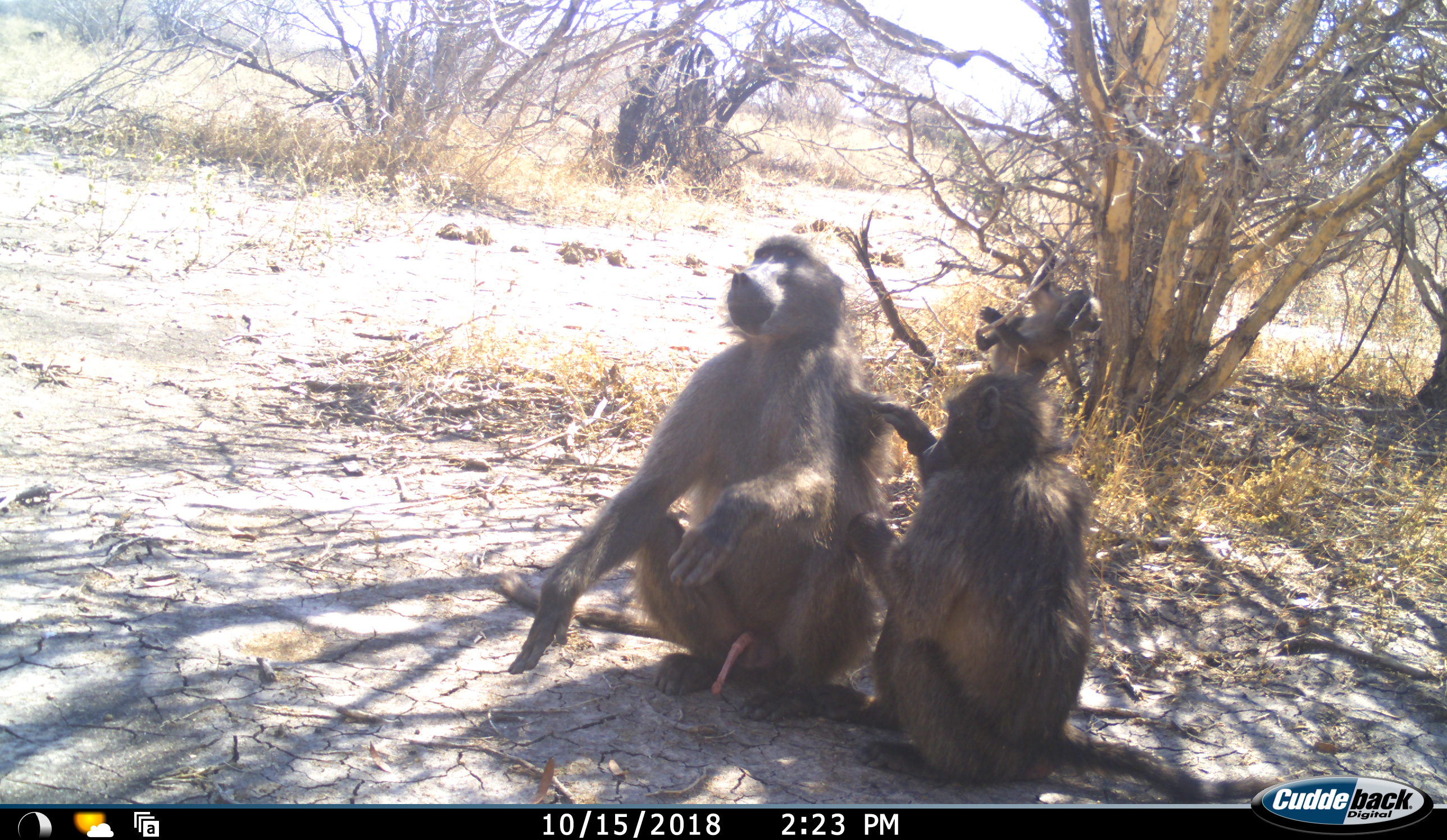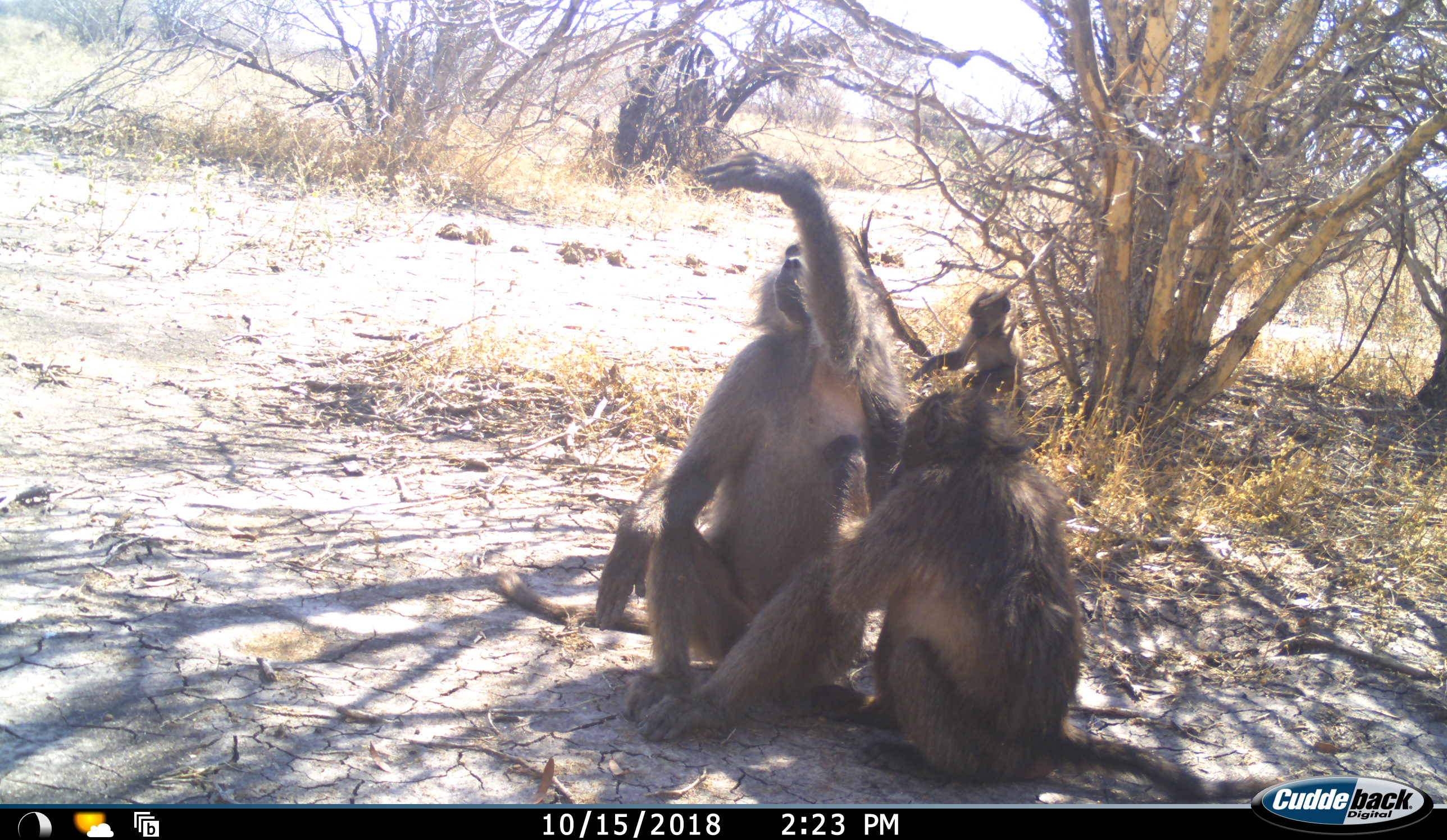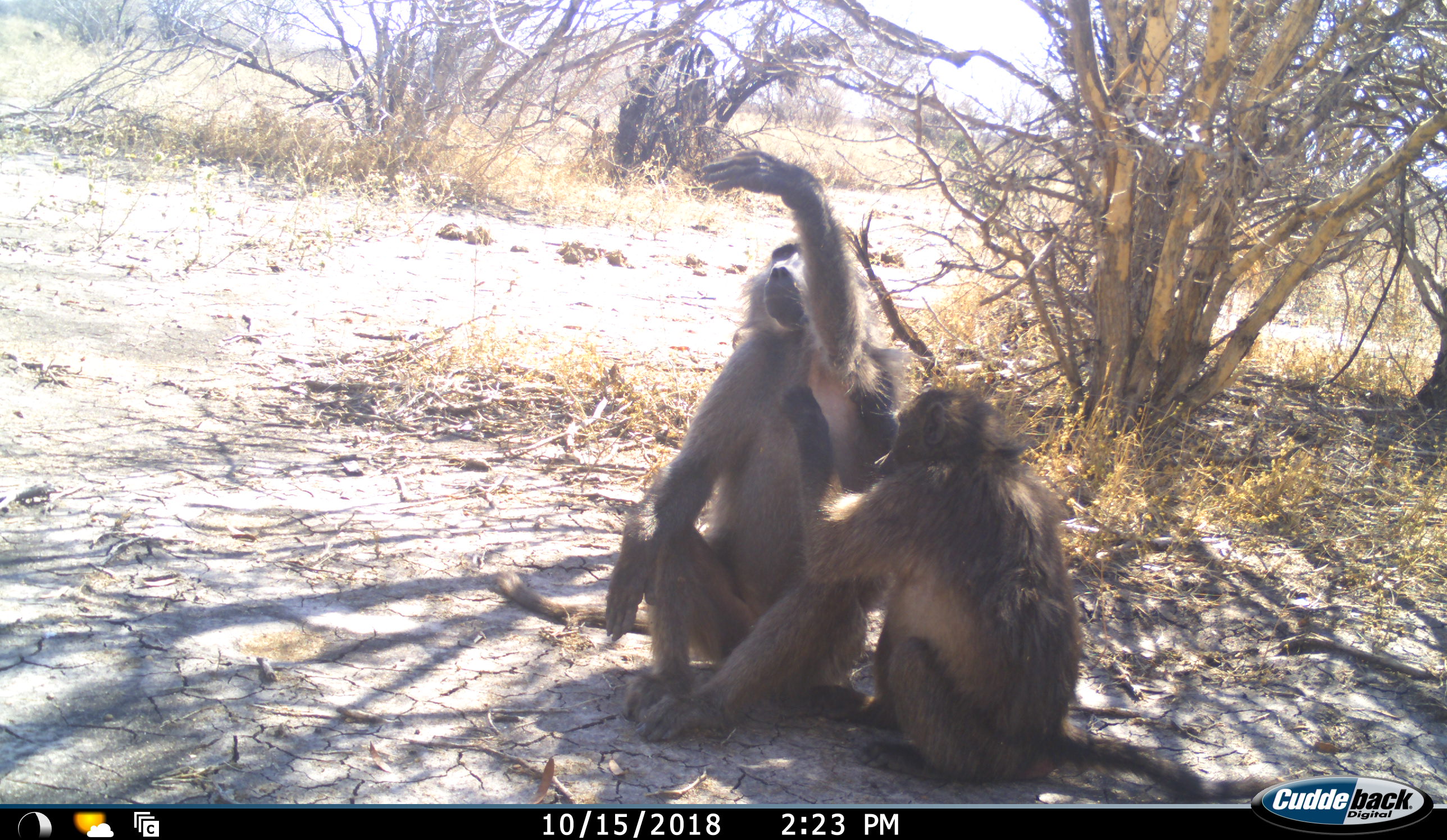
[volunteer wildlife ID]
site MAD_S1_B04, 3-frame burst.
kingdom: Animalia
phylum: Chordata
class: Mammalia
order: Primates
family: Cercopithecidae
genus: Papio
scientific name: Papio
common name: baboon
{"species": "baboon (Papio)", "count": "3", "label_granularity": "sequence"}